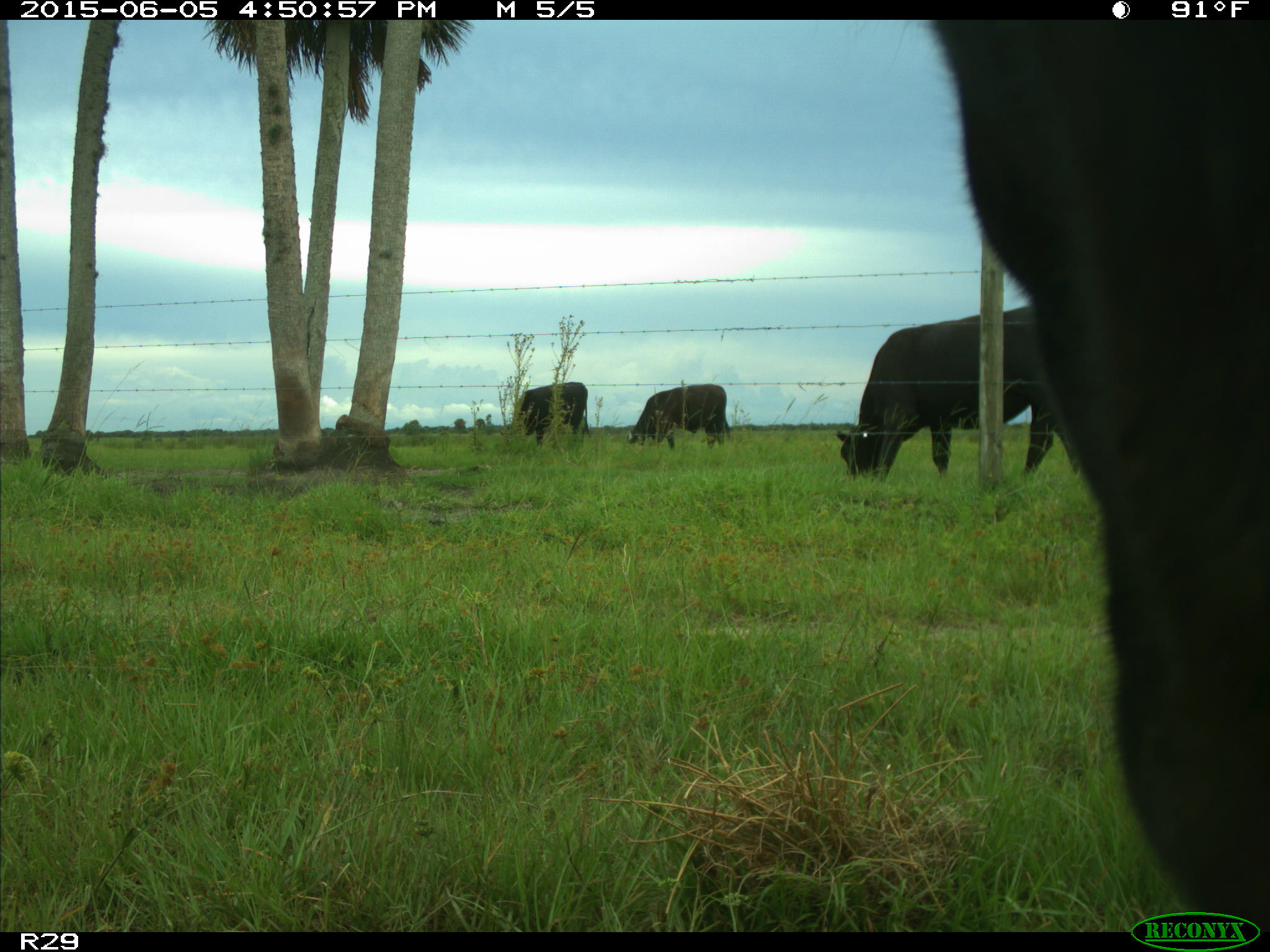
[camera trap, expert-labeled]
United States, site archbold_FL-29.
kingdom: Animalia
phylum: Chordata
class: Mammalia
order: Artiodactyla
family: Bovidae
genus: Bos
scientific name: Bos taurus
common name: domestic cow